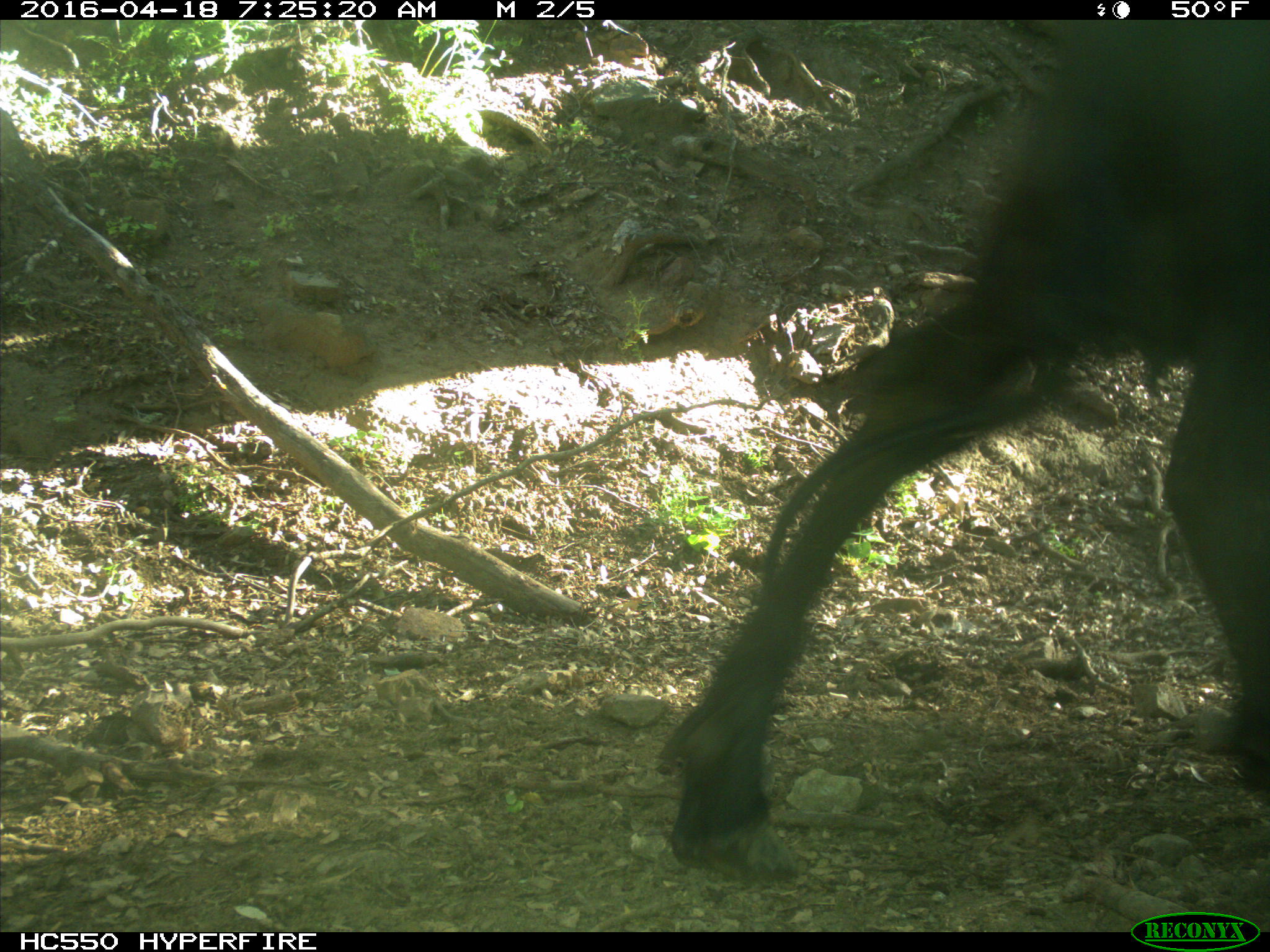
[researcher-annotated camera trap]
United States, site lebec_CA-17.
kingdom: Animalia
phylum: Chordata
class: Mammalia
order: Artiodactyla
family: Bovidae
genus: Bos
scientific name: Bos taurus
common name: domestic cow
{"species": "Bos taurus (domestic cow)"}